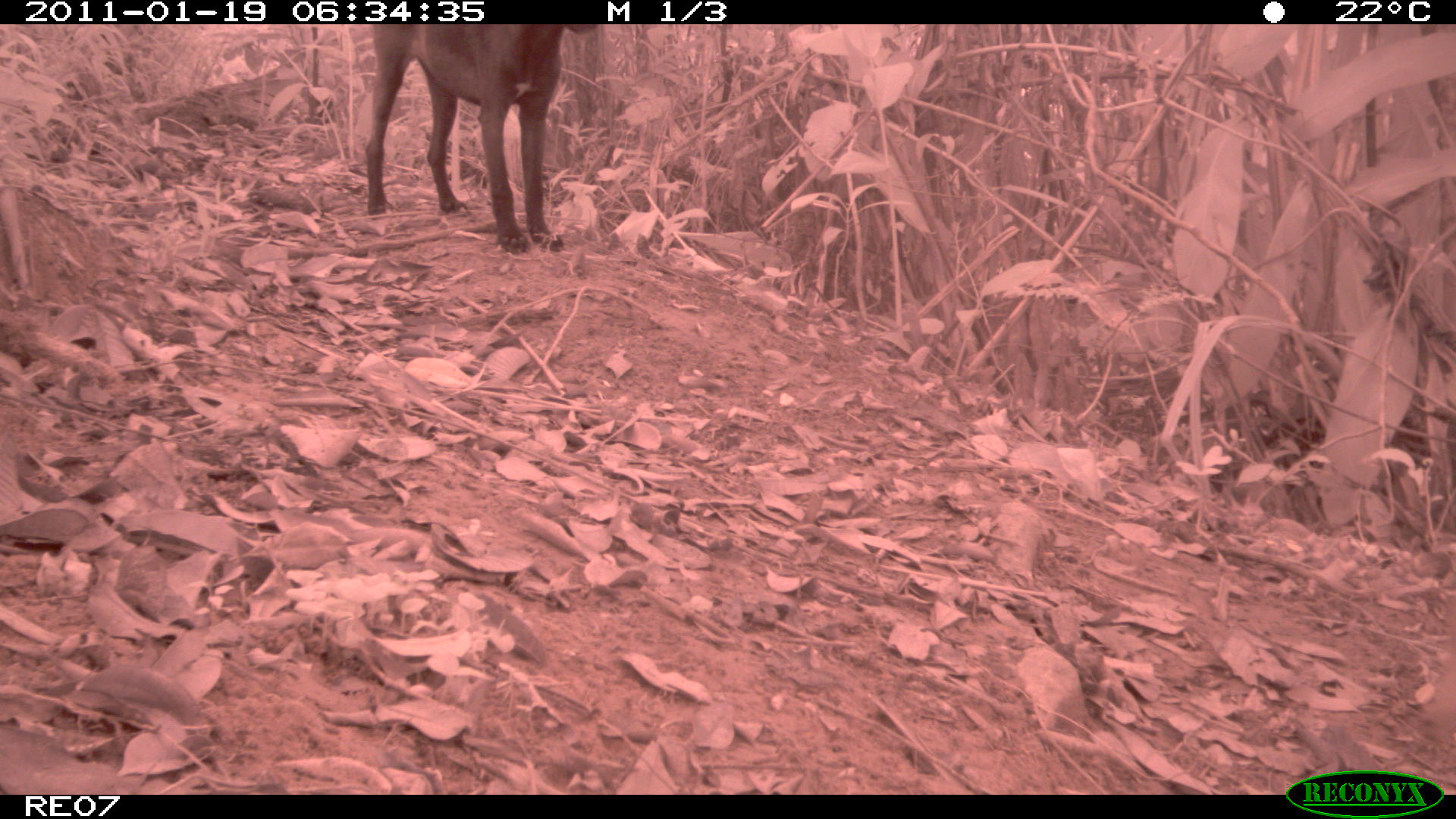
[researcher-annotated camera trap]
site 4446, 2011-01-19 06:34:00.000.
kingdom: Animalia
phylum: Chordata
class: Mammalia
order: Carnivora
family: Canidae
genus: Canis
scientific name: Canis familiaris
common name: domestic dog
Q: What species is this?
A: Canis familiaris (domestic dog).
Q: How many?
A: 1.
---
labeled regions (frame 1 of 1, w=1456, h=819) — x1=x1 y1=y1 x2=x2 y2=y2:
canis familiaris: x1=363 y1=23 x2=596 y2=254